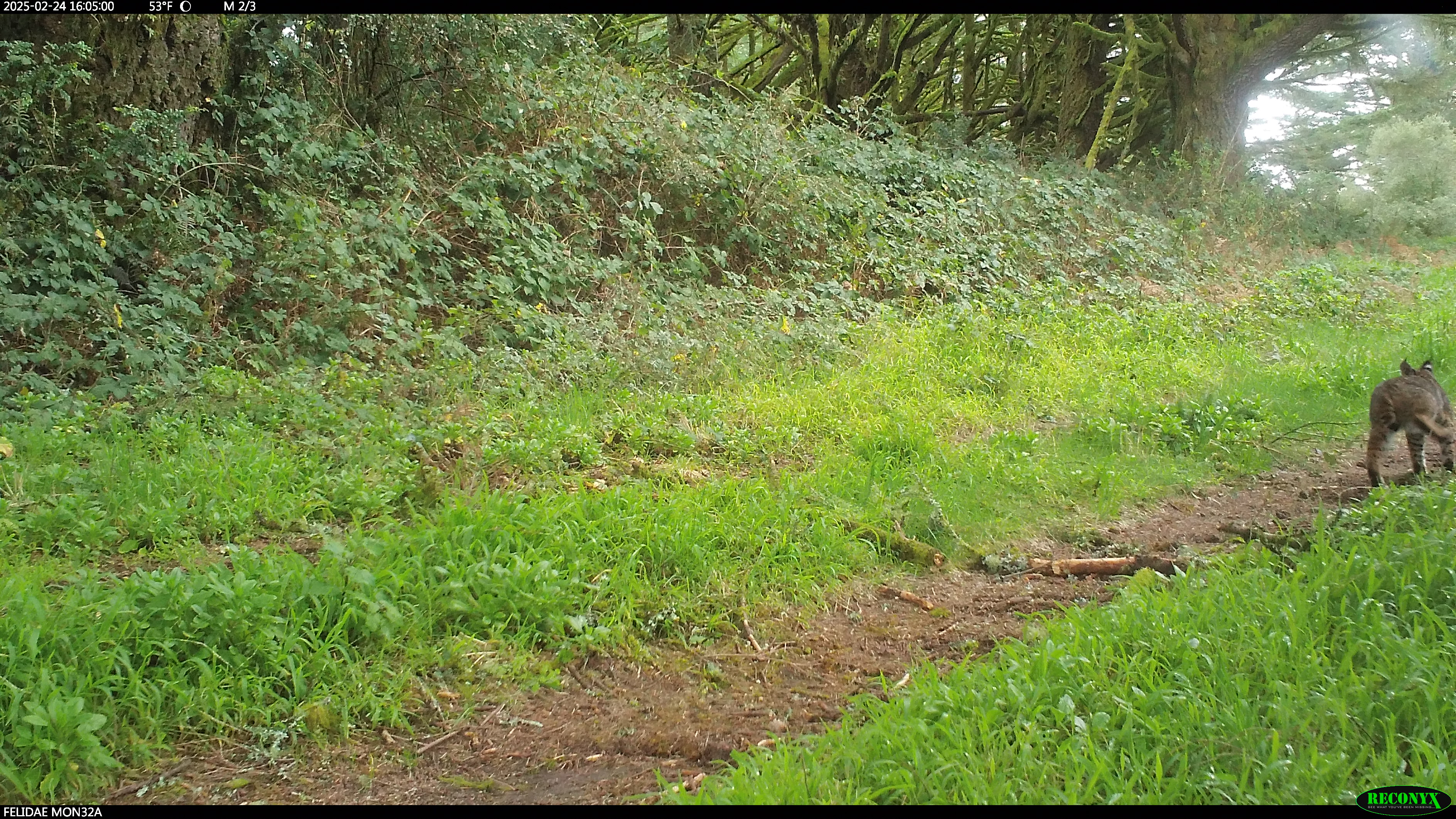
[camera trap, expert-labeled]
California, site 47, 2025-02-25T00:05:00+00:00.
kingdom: Animalia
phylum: Chordata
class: Mammalia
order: Carnivora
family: Felidae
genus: Lynx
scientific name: Lynx rufus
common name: bobcat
Bobcat (Lynx rufus).